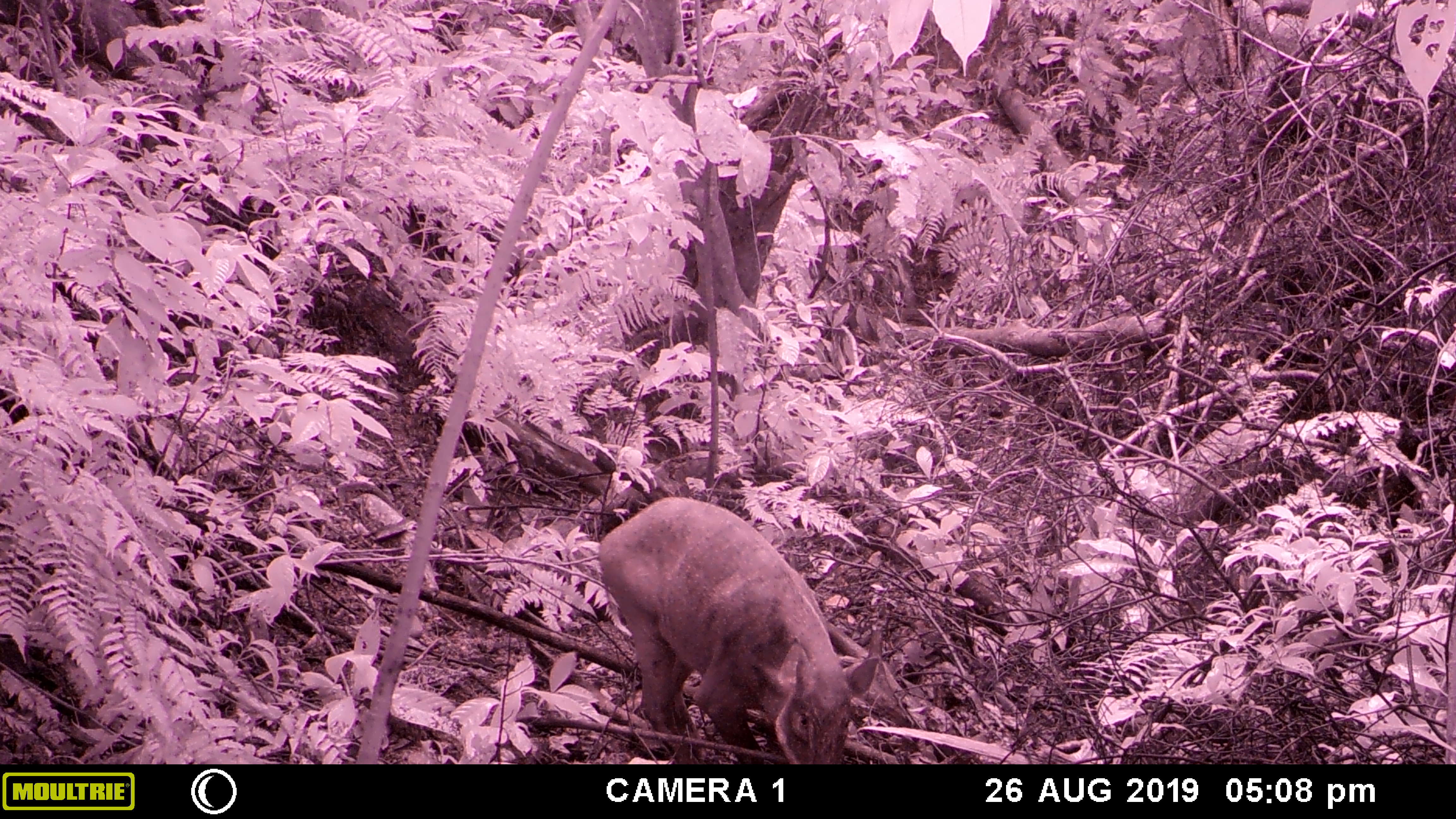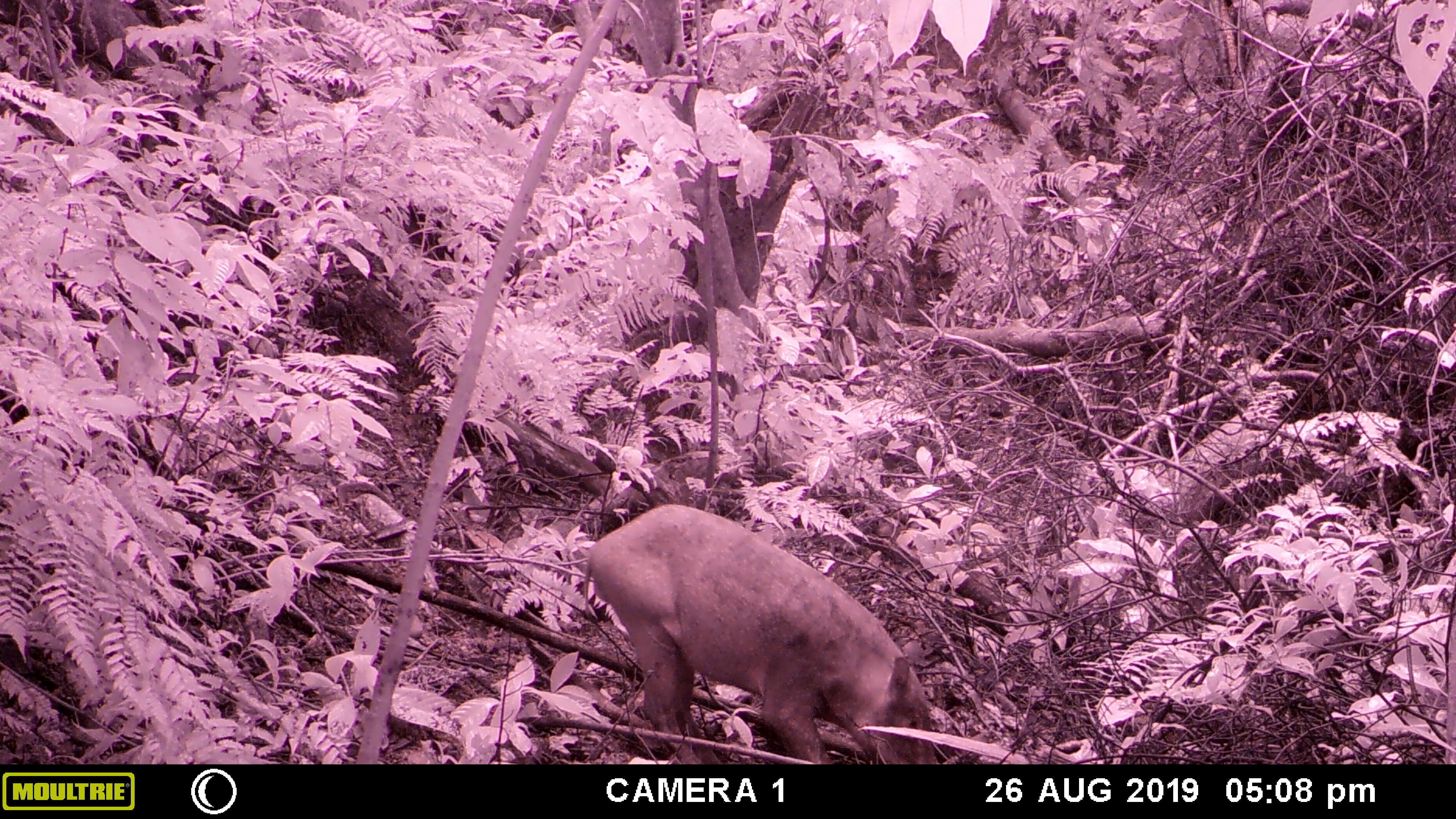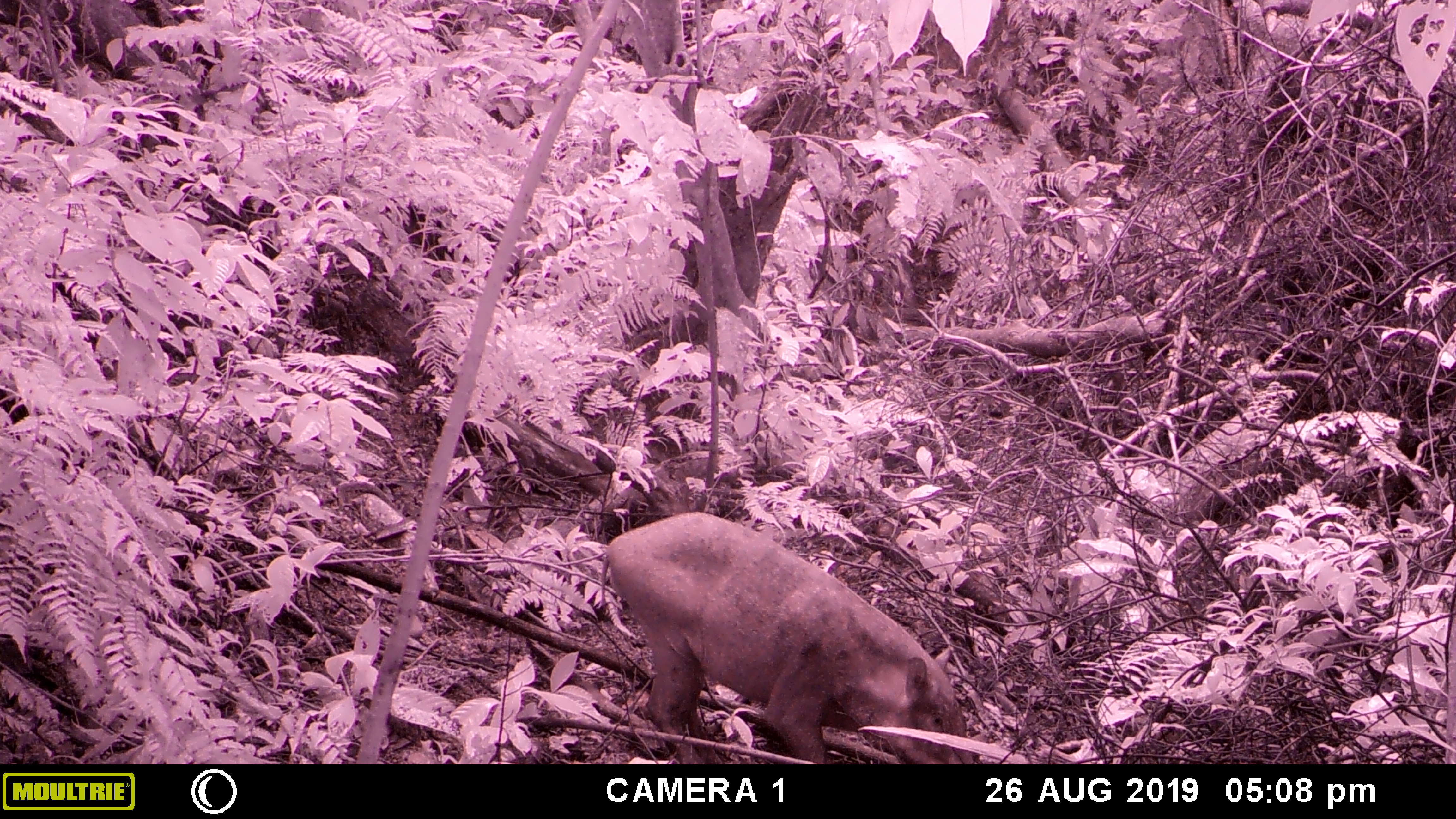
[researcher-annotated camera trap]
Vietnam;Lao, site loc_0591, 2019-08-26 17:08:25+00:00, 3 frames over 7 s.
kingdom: Animalia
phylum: Chordata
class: Mammalia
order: Artiodactyla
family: Suidae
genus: Sus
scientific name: Sus scrofa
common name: eurasian wild pig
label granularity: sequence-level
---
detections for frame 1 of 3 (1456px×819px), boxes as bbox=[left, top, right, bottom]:
eurasian wild pig: bbox=[594, 494, 881, 764]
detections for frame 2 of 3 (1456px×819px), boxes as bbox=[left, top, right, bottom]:
eurasian wild pig: bbox=[581, 502, 938, 764]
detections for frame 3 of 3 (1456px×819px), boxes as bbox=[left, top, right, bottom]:
eurasian wild pig: bbox=[599, 509, 974, 763]